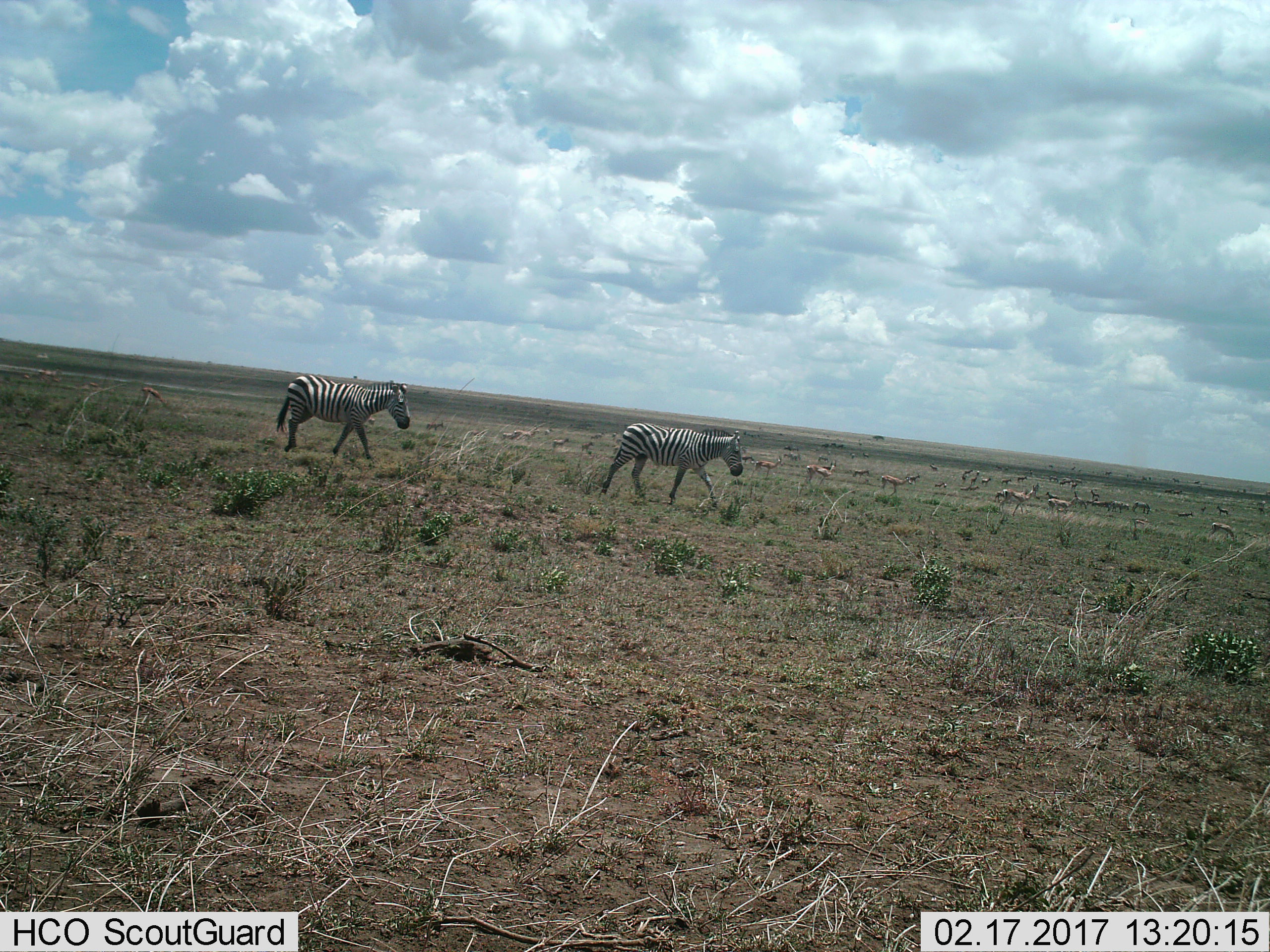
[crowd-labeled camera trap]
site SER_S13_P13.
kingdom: Animalia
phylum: Chordata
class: Mammalia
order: Perissodactyla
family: Equidae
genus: Equus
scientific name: Equus quagga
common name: plains zebra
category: zebraplains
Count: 2.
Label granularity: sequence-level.